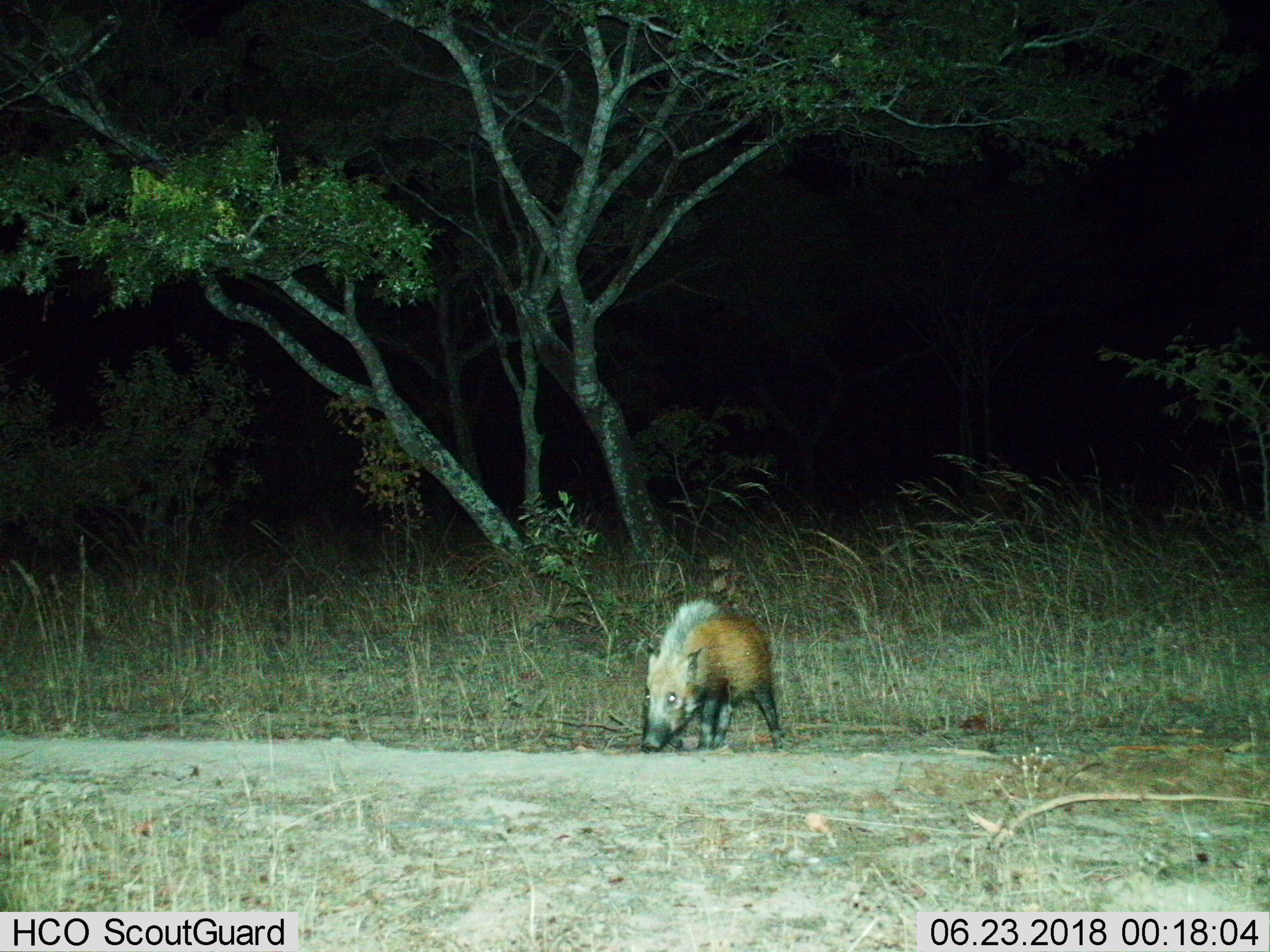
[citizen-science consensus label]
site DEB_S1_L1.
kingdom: Animalia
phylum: Chordata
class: Mammalia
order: Artiodactyla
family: Suidae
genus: Potamochoerus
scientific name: Potamochoerus larvatus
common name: bushpig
Bushpig (Potamochoerus larvatus), count 1. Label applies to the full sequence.